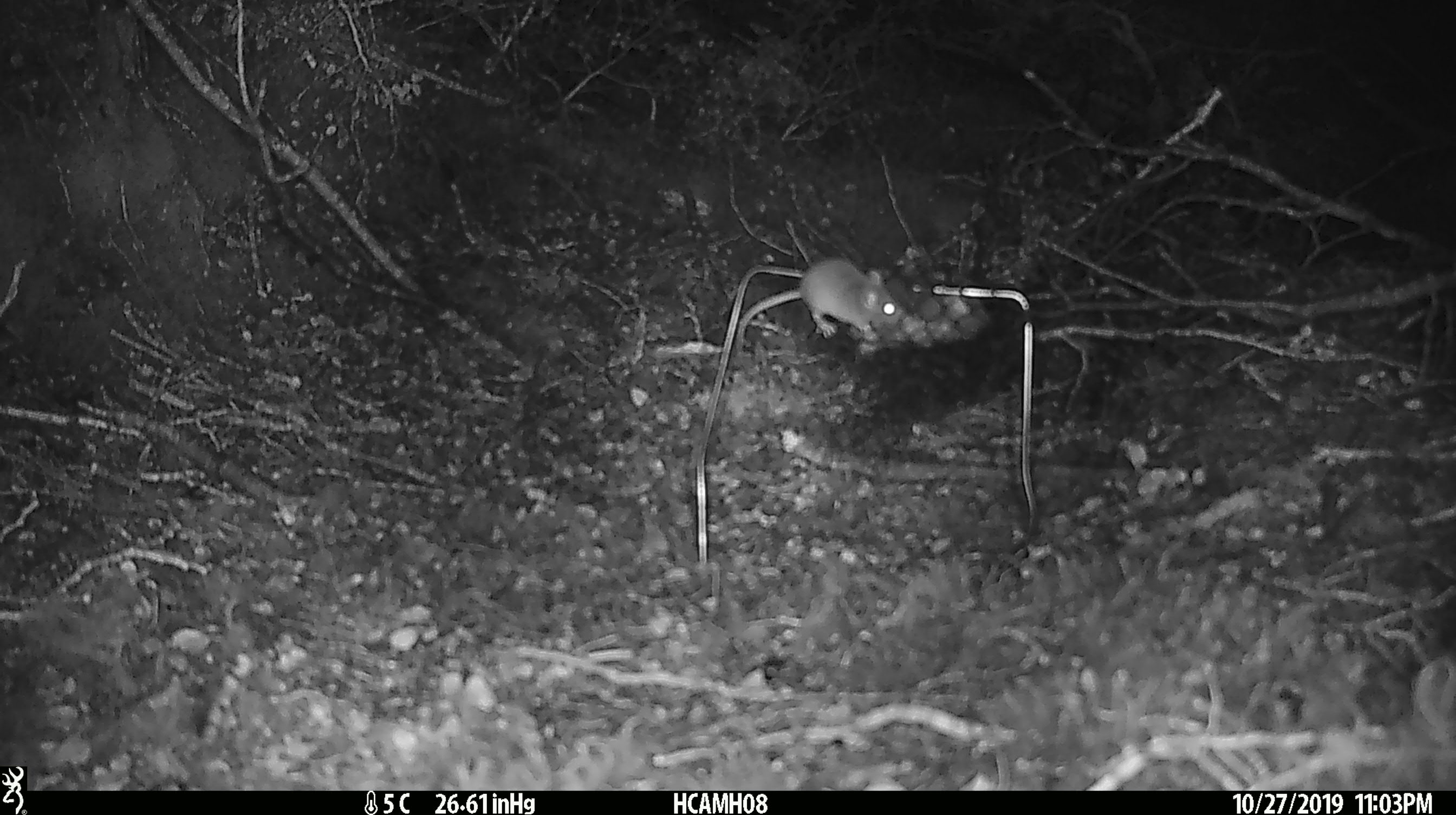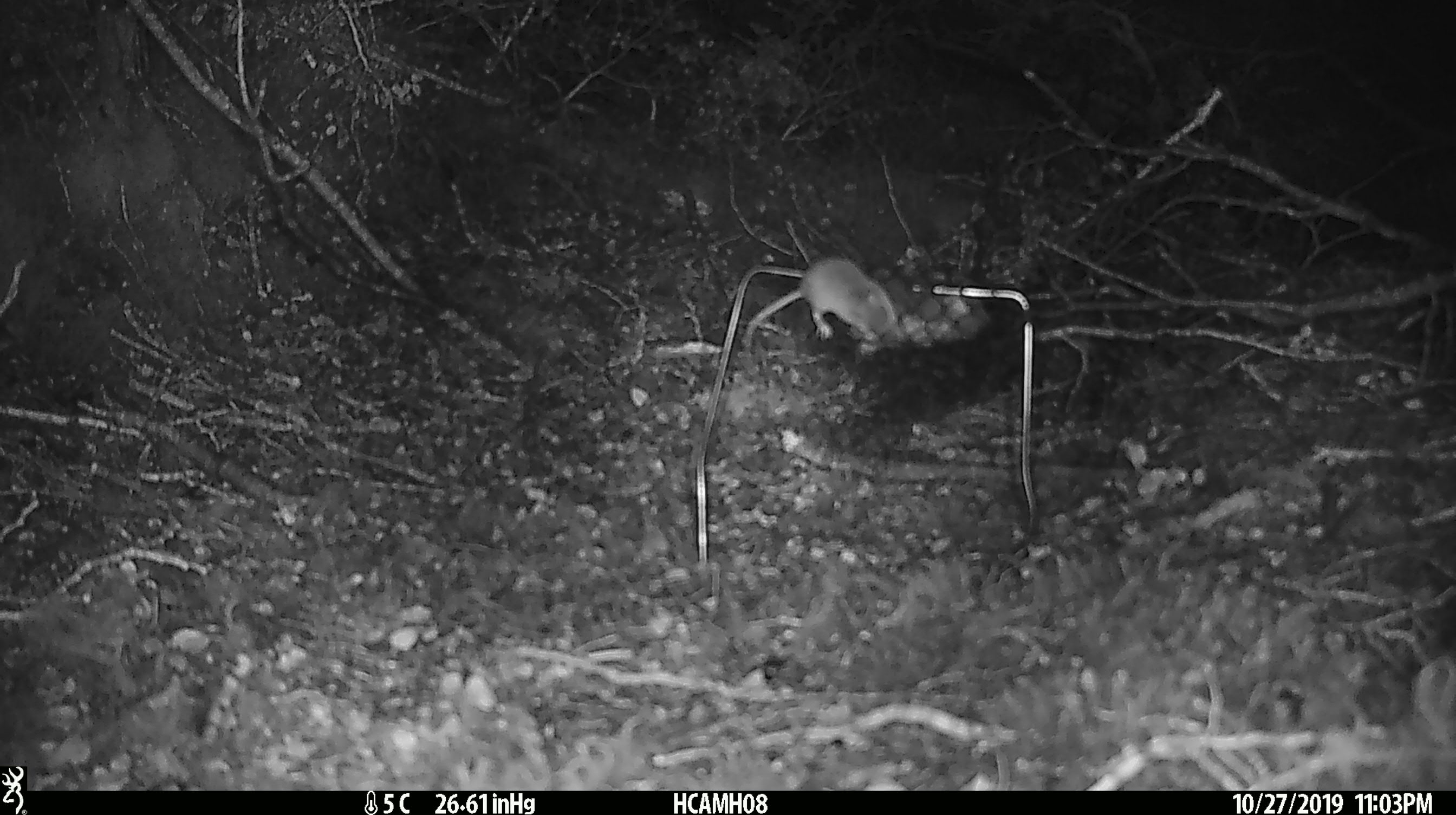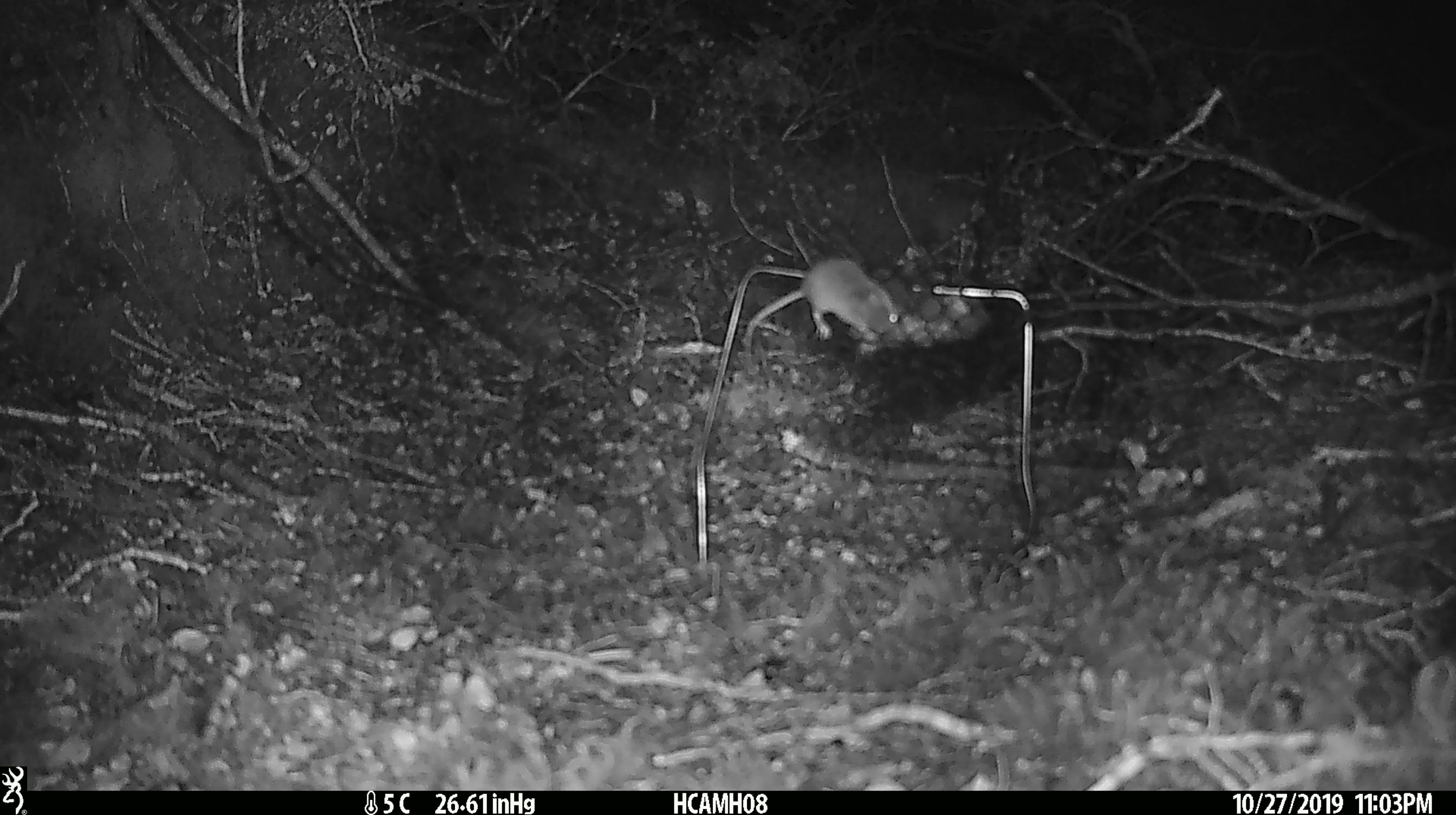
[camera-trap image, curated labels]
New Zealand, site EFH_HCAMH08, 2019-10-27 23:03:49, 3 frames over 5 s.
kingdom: Animalia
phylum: Chordata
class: Mammalia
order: Rodentia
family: Muridae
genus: Mus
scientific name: Mus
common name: mouse